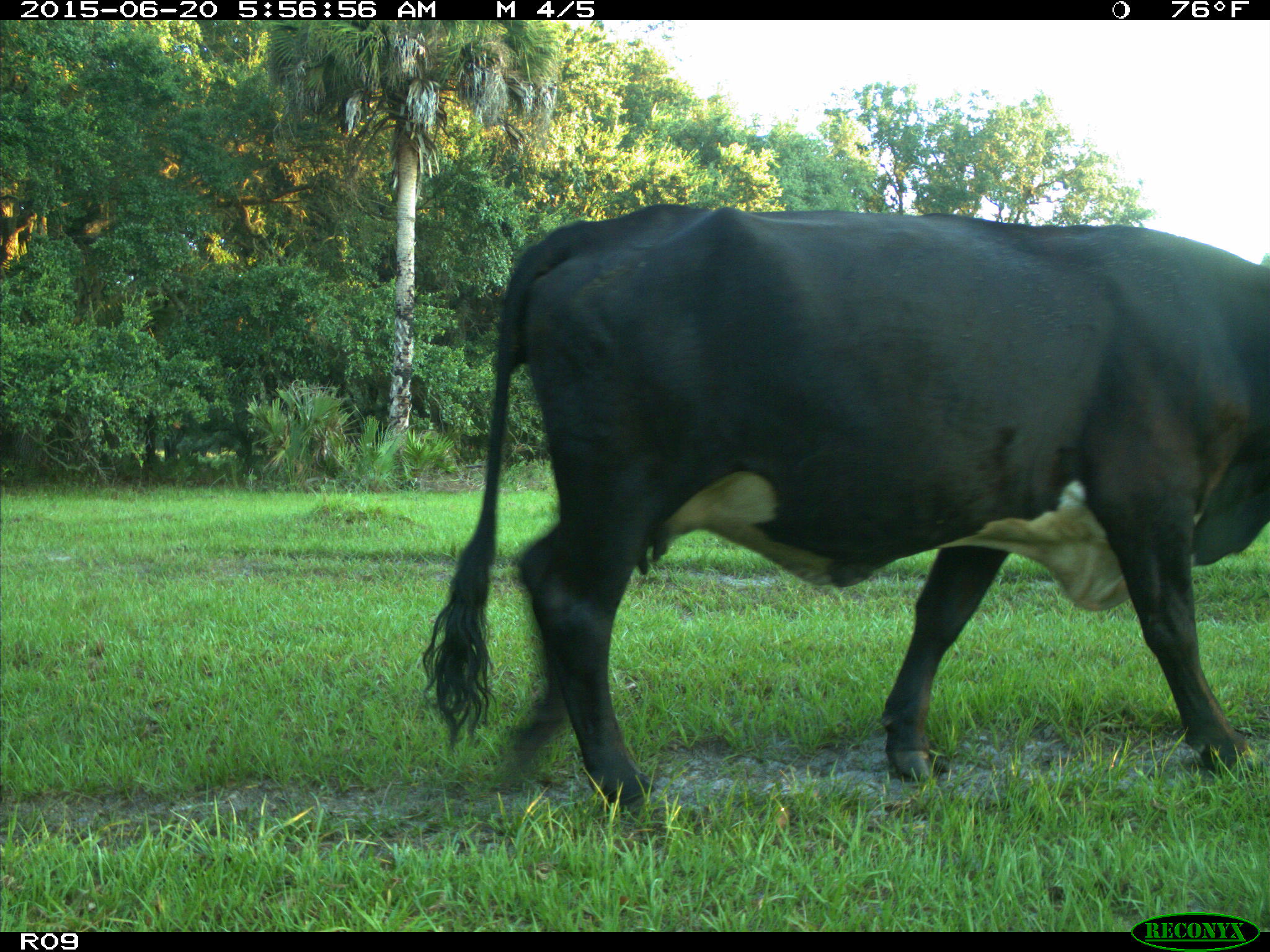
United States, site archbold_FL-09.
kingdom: Animalia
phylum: Chordata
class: Mammalia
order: Artiodactyla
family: Bovidae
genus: Bos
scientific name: Bos taurus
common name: domestic cow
Bos taurus (domestic cow).